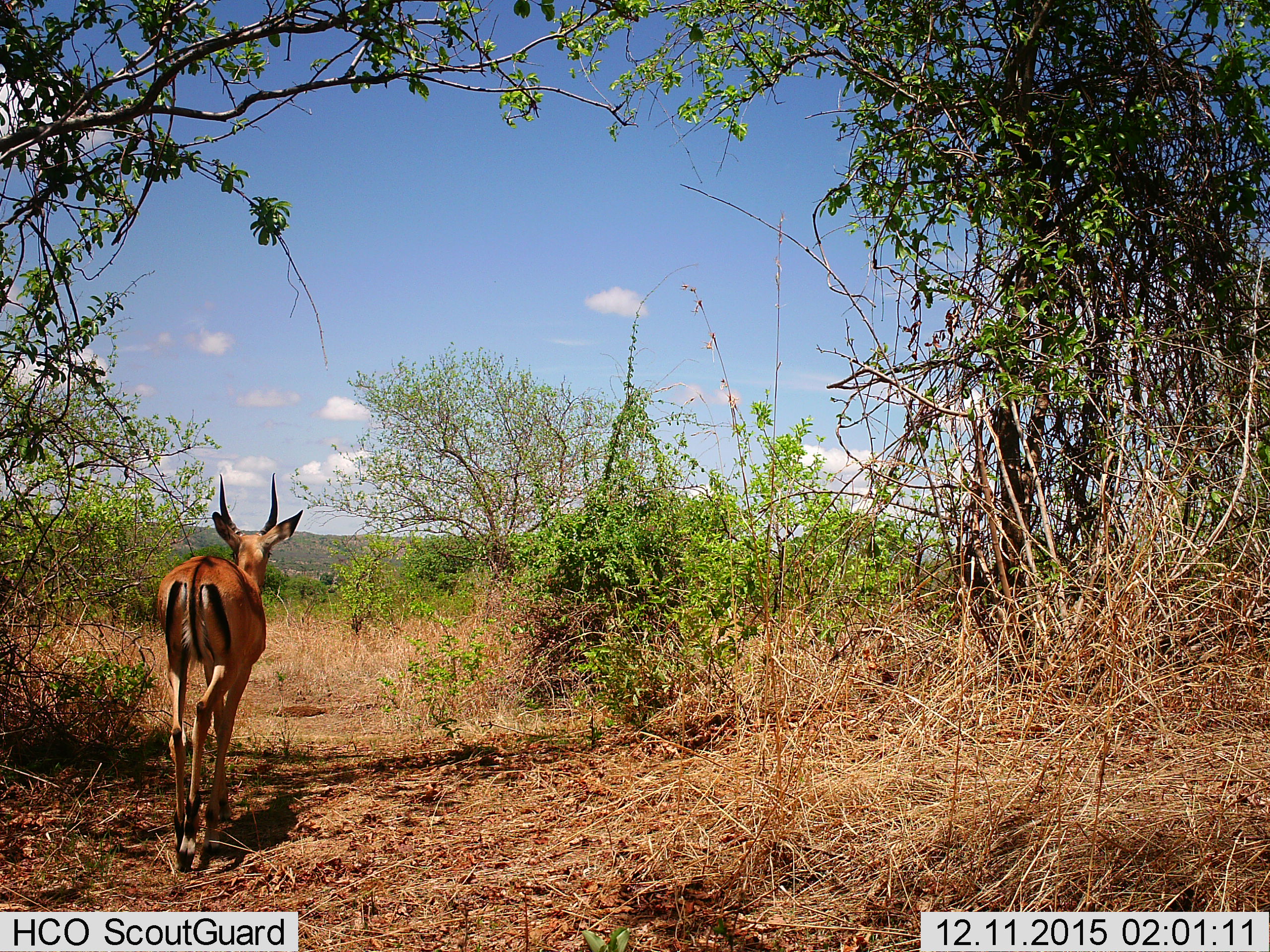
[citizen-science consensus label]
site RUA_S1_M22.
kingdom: Animalia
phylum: Chordata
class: Mammalia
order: Artiodactyla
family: Bovidae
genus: Aepyceros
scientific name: Aepyceros melampus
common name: impala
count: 1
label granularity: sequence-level